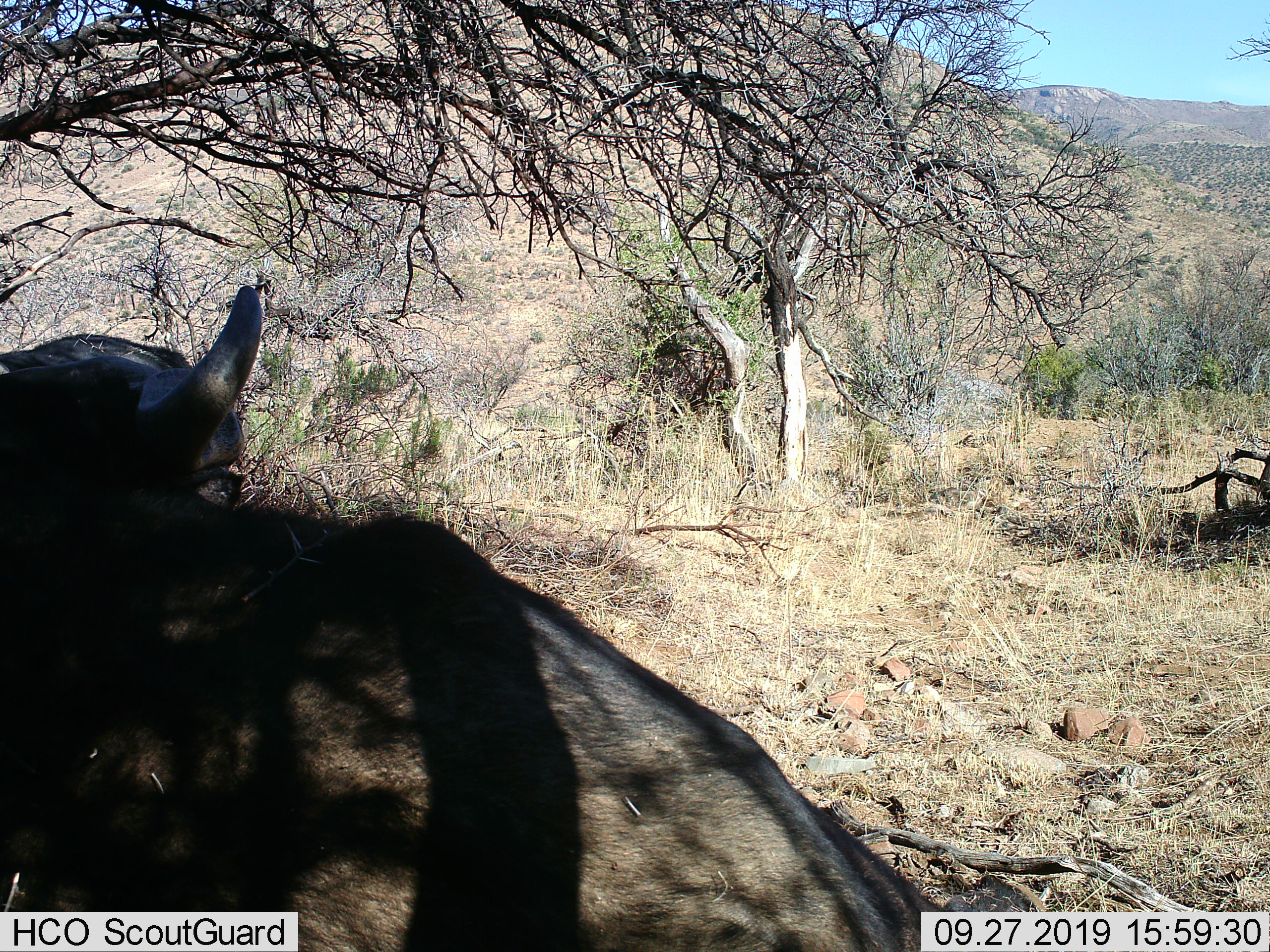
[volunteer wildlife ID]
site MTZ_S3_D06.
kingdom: Animalia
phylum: Chordata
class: Mammalia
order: Artiodactyla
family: Bovidae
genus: Syncerus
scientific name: Syncerus caffer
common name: african buffalo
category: buffalo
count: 1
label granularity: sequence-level